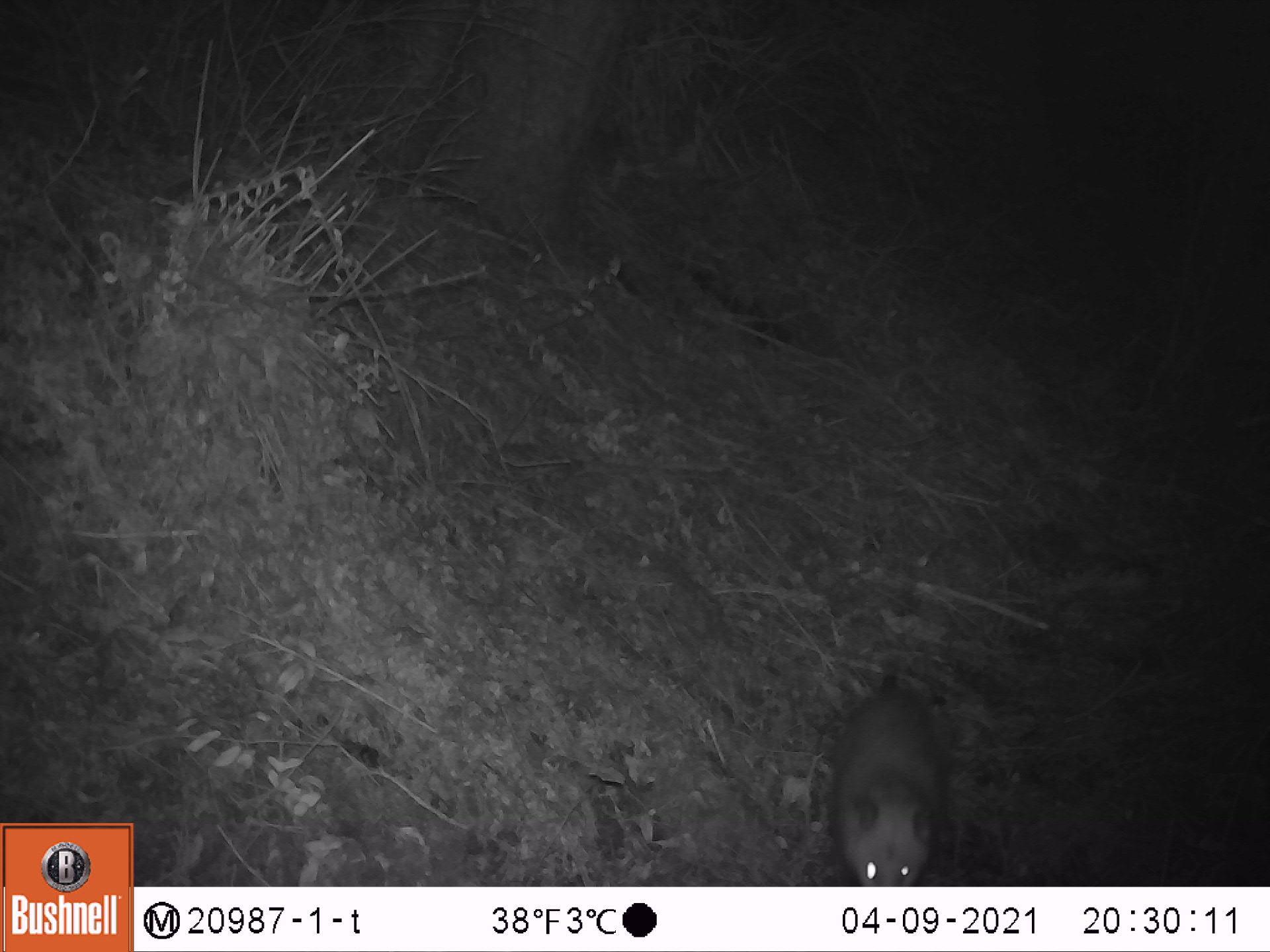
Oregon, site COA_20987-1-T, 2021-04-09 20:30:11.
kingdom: Animalia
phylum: Chordata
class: Mammalia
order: Didelphimorphia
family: Didelphidae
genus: Didelphis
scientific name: Didelphis virginiana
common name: virginia opossum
Virginia opossum (Didelphis virginiana).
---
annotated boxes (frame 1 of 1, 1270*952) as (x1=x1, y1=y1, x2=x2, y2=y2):
virginia opossum: (x1=828, y1=662, x2=959, y2=881)